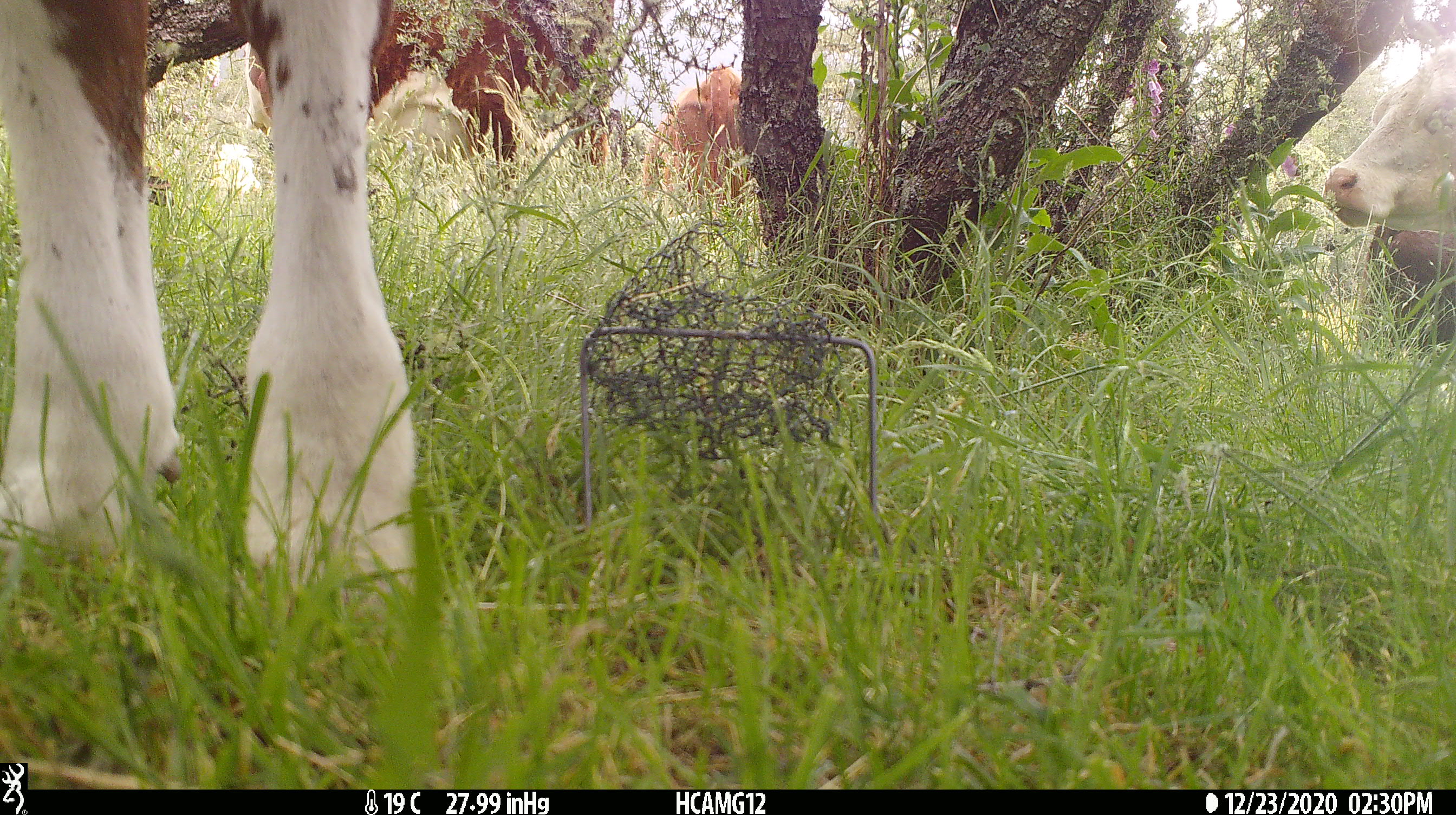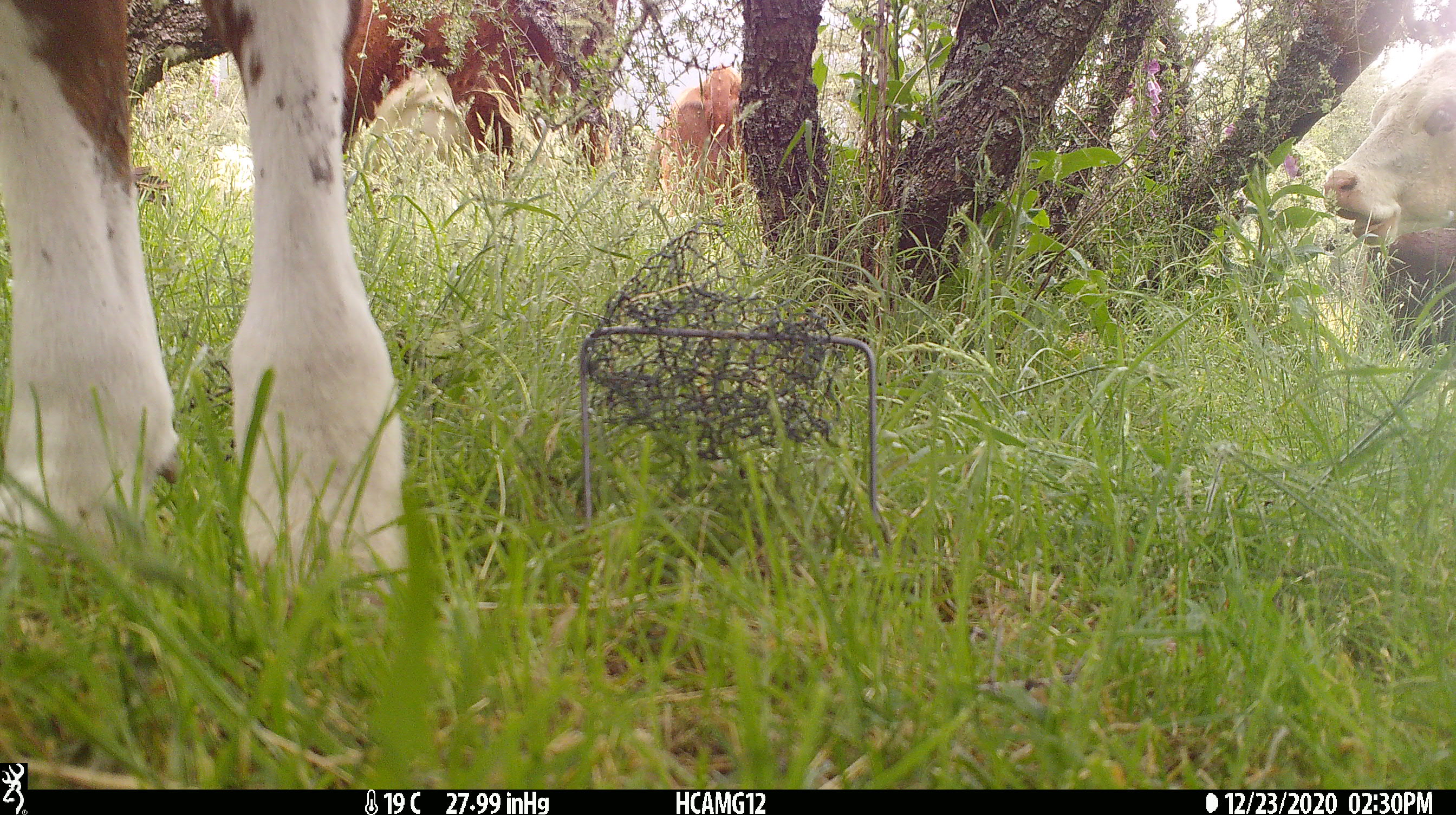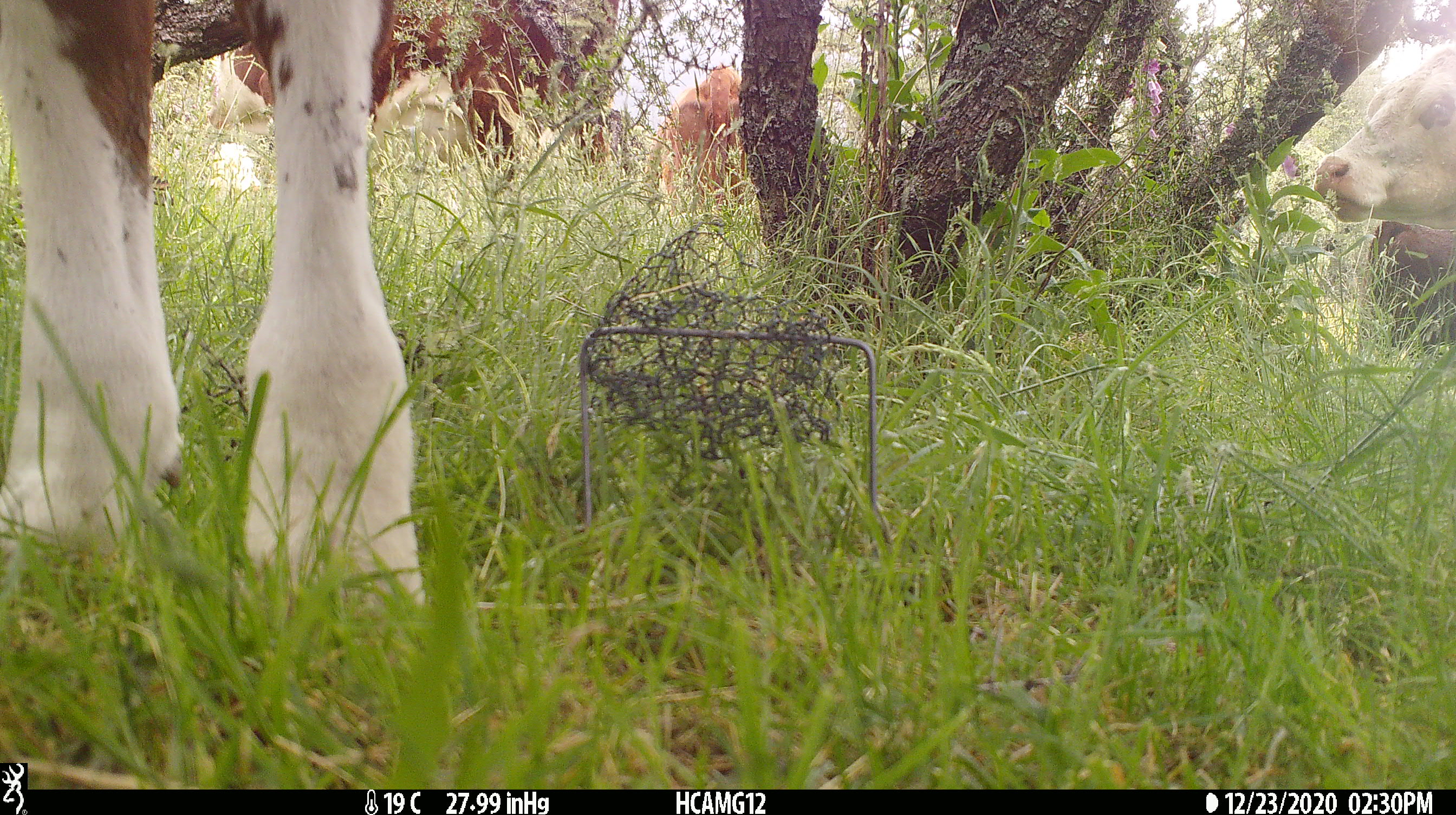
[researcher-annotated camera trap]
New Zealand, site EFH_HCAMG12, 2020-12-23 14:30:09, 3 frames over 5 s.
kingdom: Animalia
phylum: Chordata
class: Mammalia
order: Artiodactyla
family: Bovidae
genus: Bos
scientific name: Bos taurus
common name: domestic cow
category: cow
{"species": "cow (domestic cow) (Bos taurus)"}